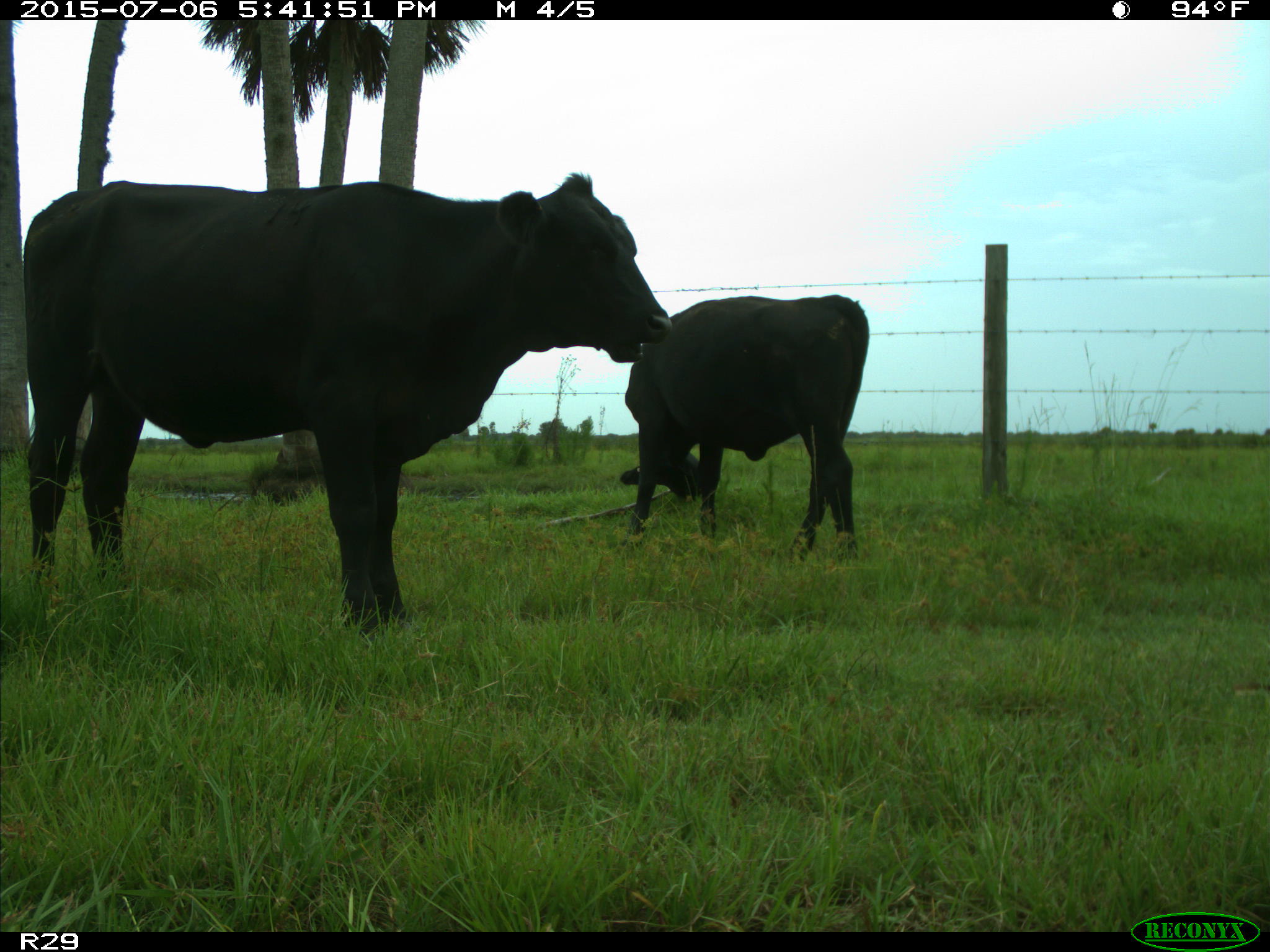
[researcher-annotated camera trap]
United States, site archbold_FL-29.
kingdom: Animalia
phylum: Chordata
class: Mammalia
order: Artiodactyla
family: Bovidae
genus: Bos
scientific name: Bos taurus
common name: domestic cow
Bos taurus (domestic cow).